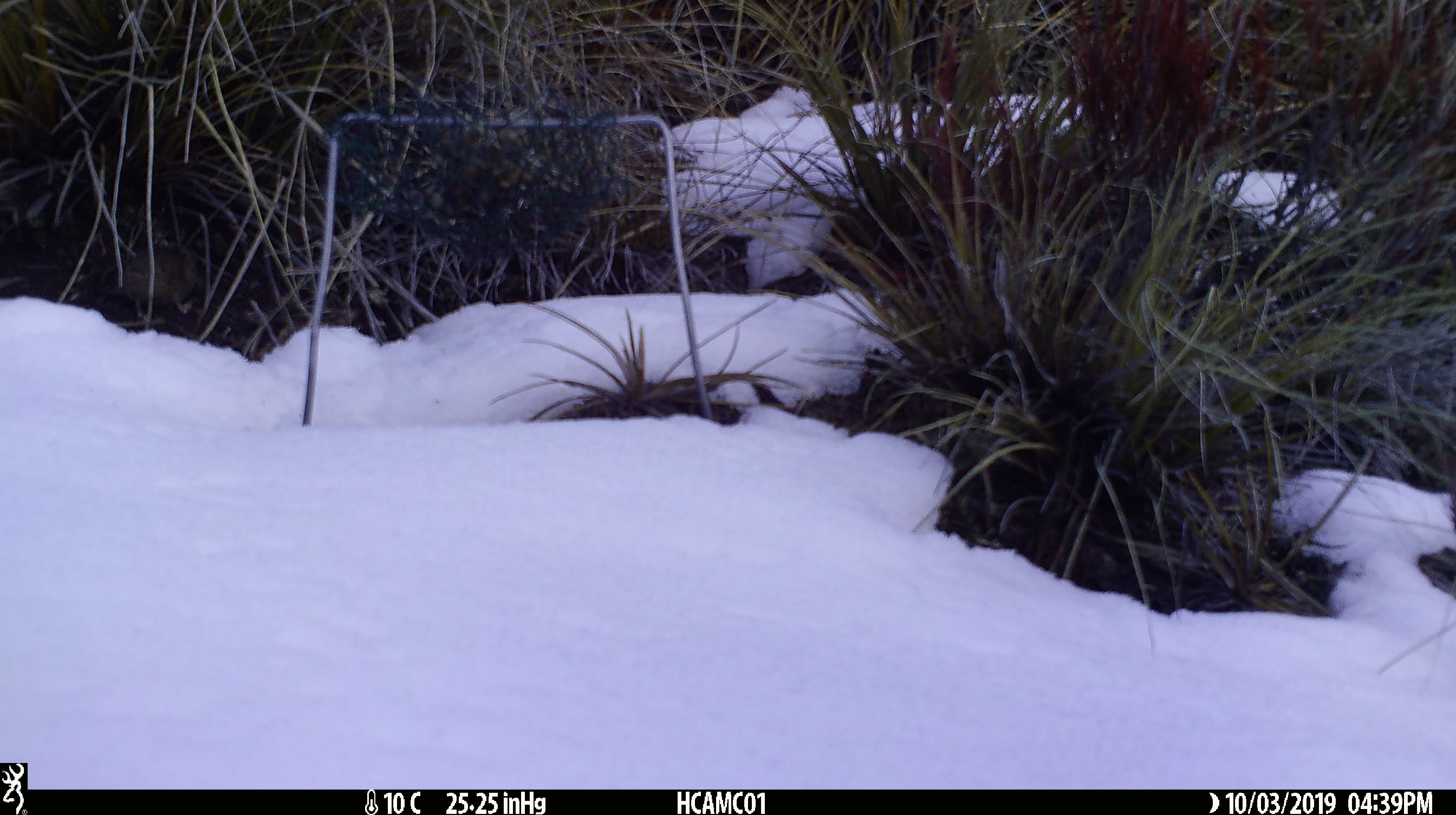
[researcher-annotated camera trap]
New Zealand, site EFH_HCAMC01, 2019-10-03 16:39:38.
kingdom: Animalia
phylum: Chordata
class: Mammalia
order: Rodentia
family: Muridae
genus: Mus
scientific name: Mus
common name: mouse